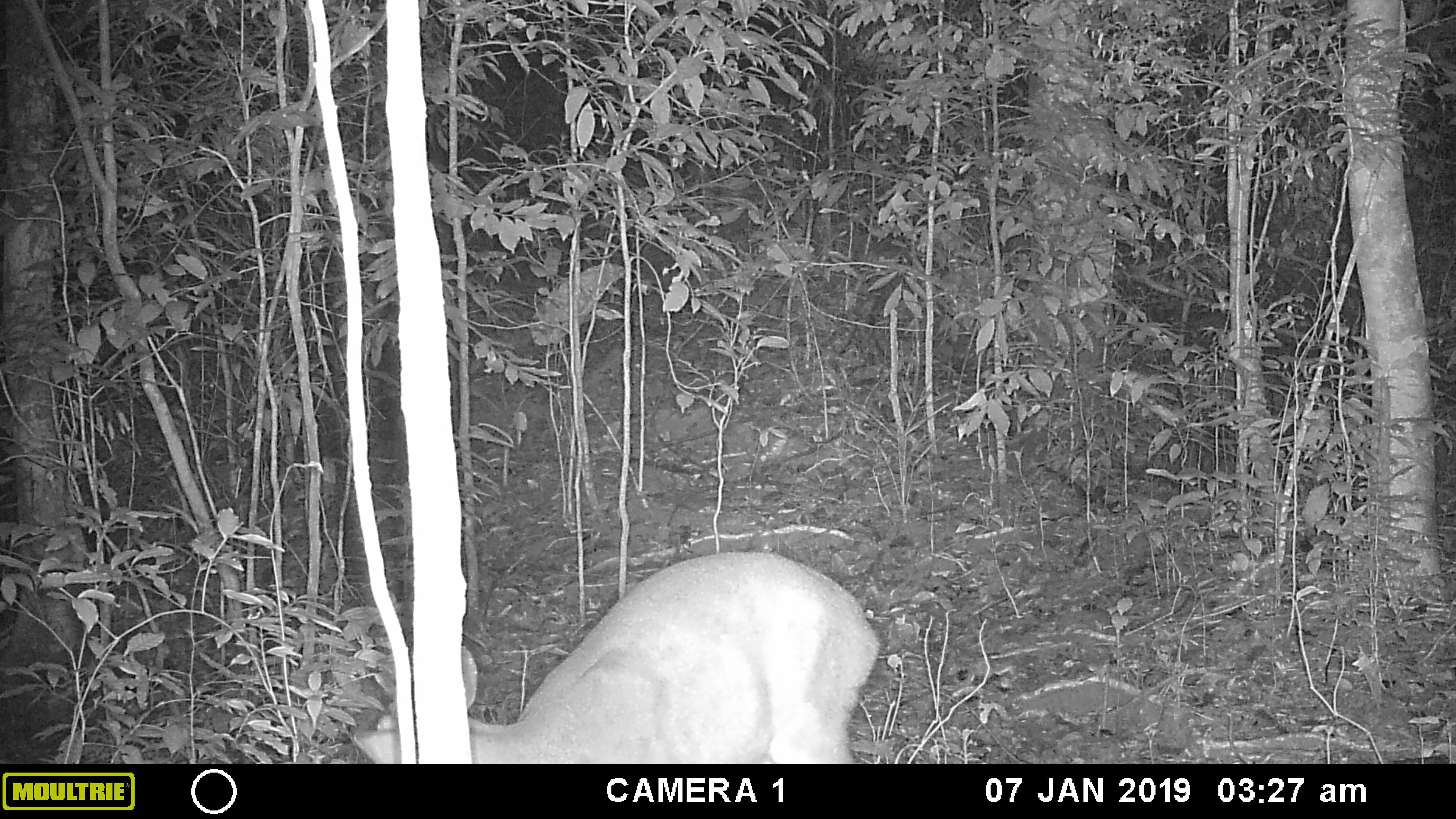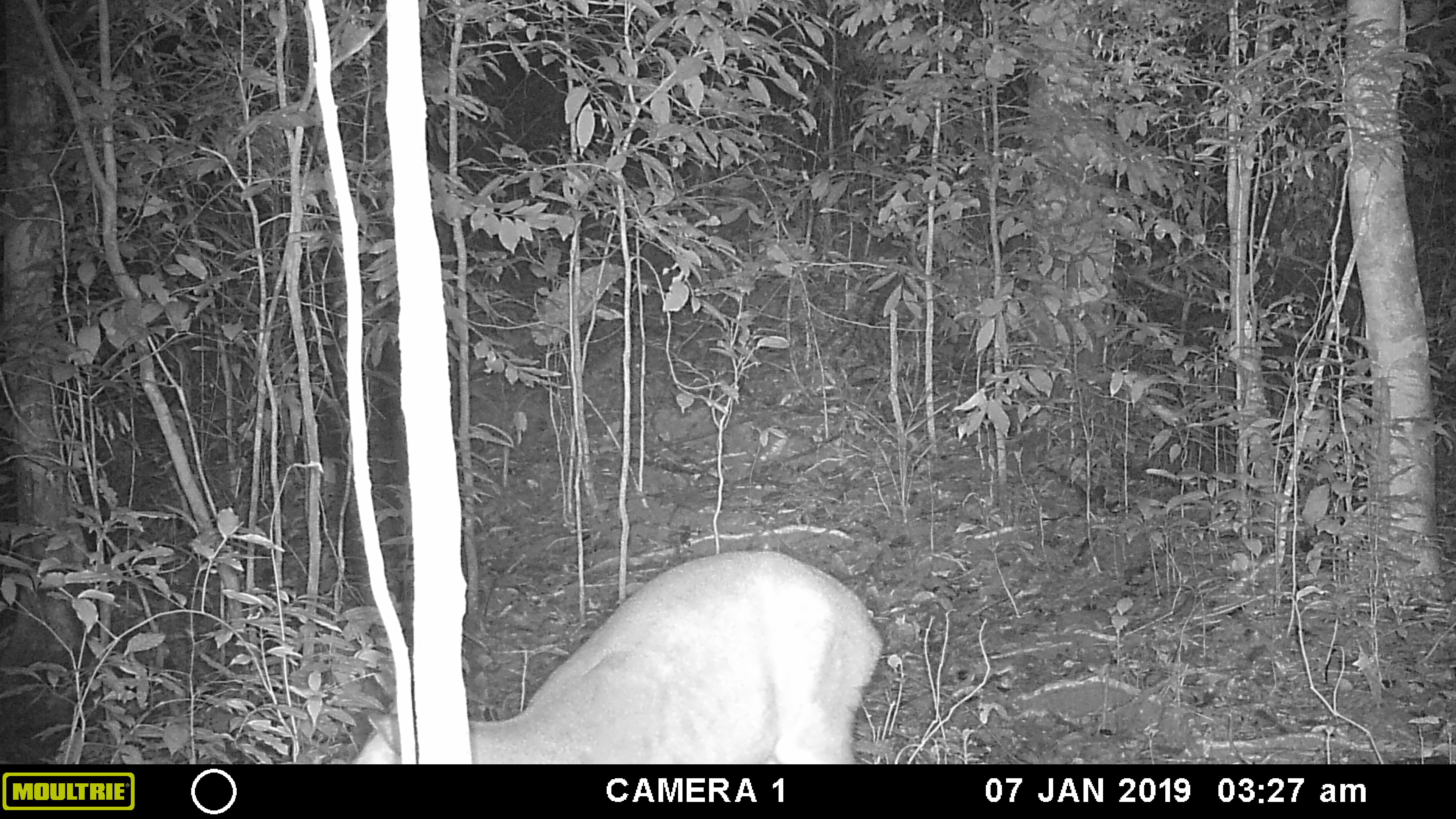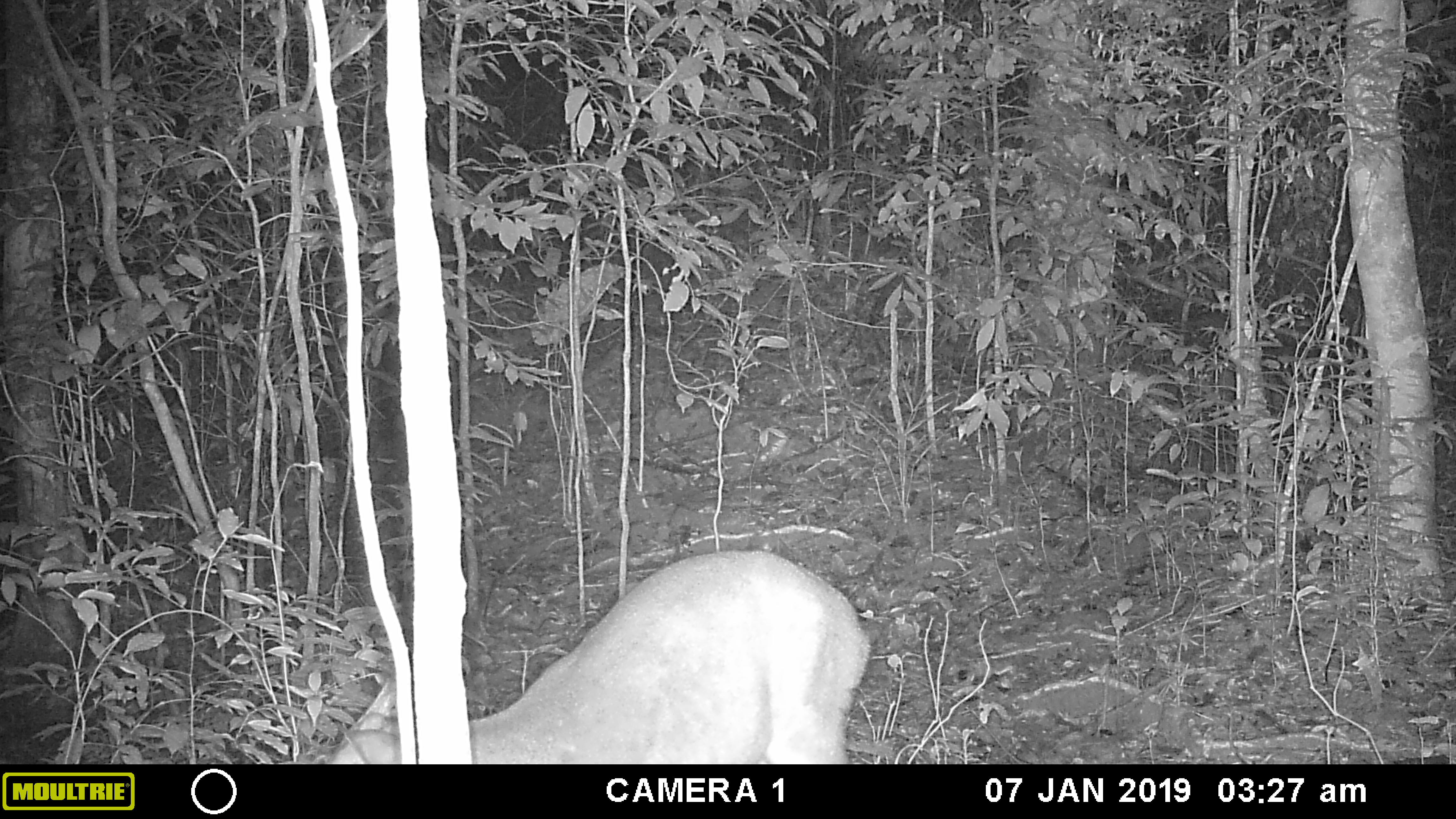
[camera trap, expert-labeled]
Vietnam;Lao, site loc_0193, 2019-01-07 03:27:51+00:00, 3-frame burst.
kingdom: Animalia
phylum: Chordata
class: Mammalia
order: Artiodactyla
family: Cervidae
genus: Muntiacus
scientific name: Muntiacus vuquangensis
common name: large-antlered muntjac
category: large antlered muntjac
Large antlered muntjac (large-antlered muntjac) (Muntiacus vuquangensis). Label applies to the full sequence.